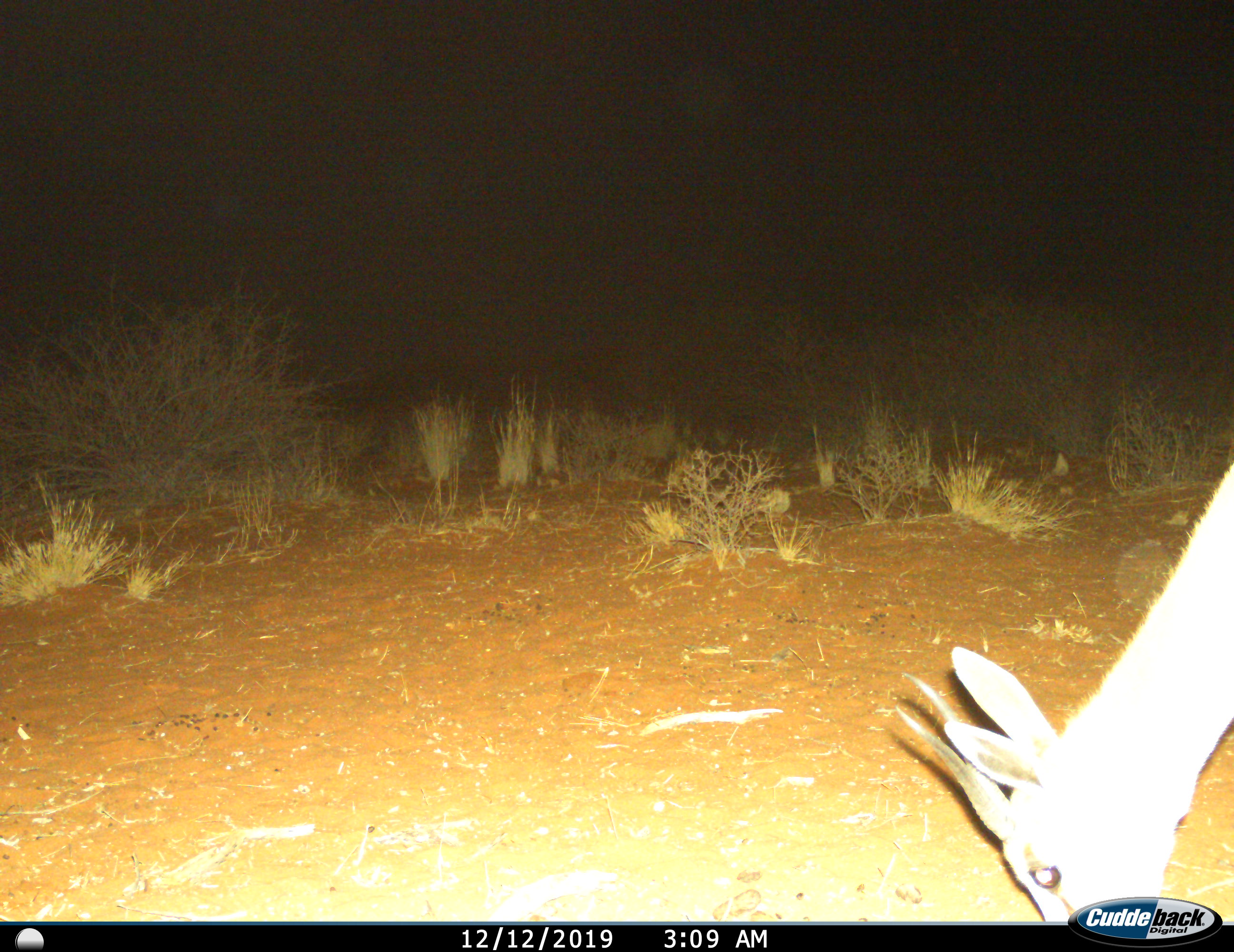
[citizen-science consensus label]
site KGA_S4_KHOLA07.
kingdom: Animalia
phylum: Chordata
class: Mammalia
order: Artiodactyla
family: Bovidae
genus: Antidorcas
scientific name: Antidorcas marsupialis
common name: springbok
Springbok (Antidorcas marsupialis), count 1. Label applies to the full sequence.